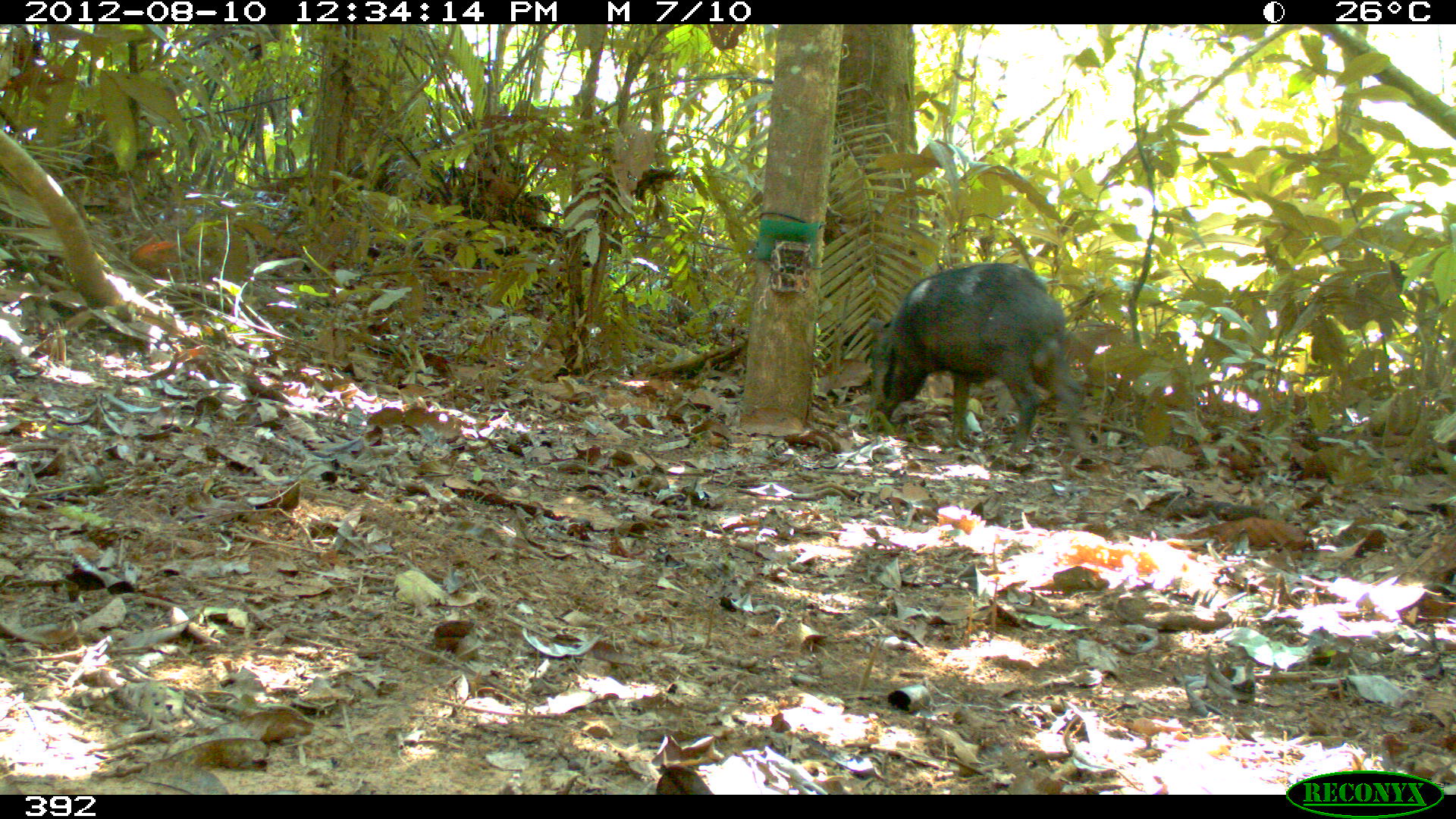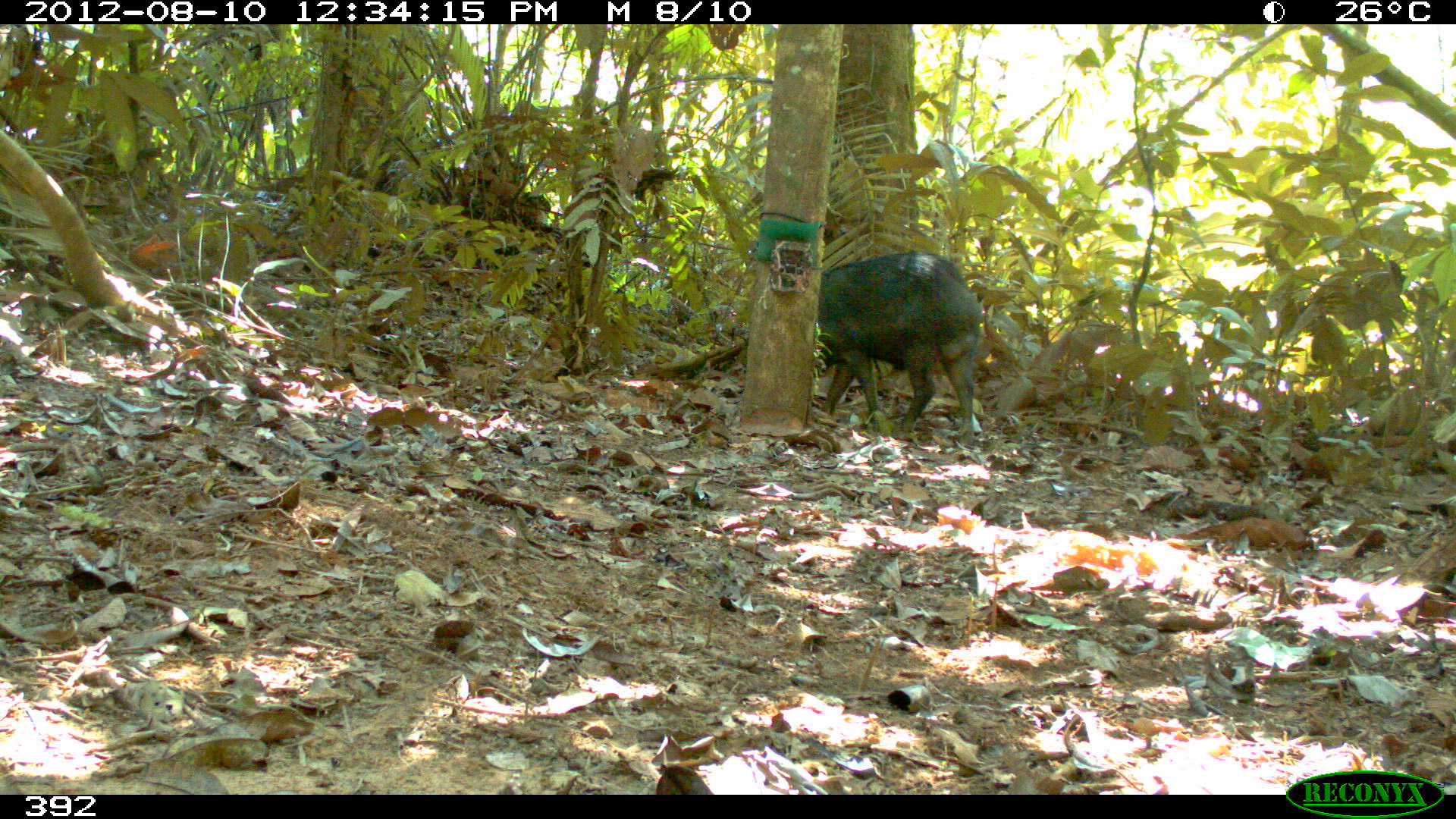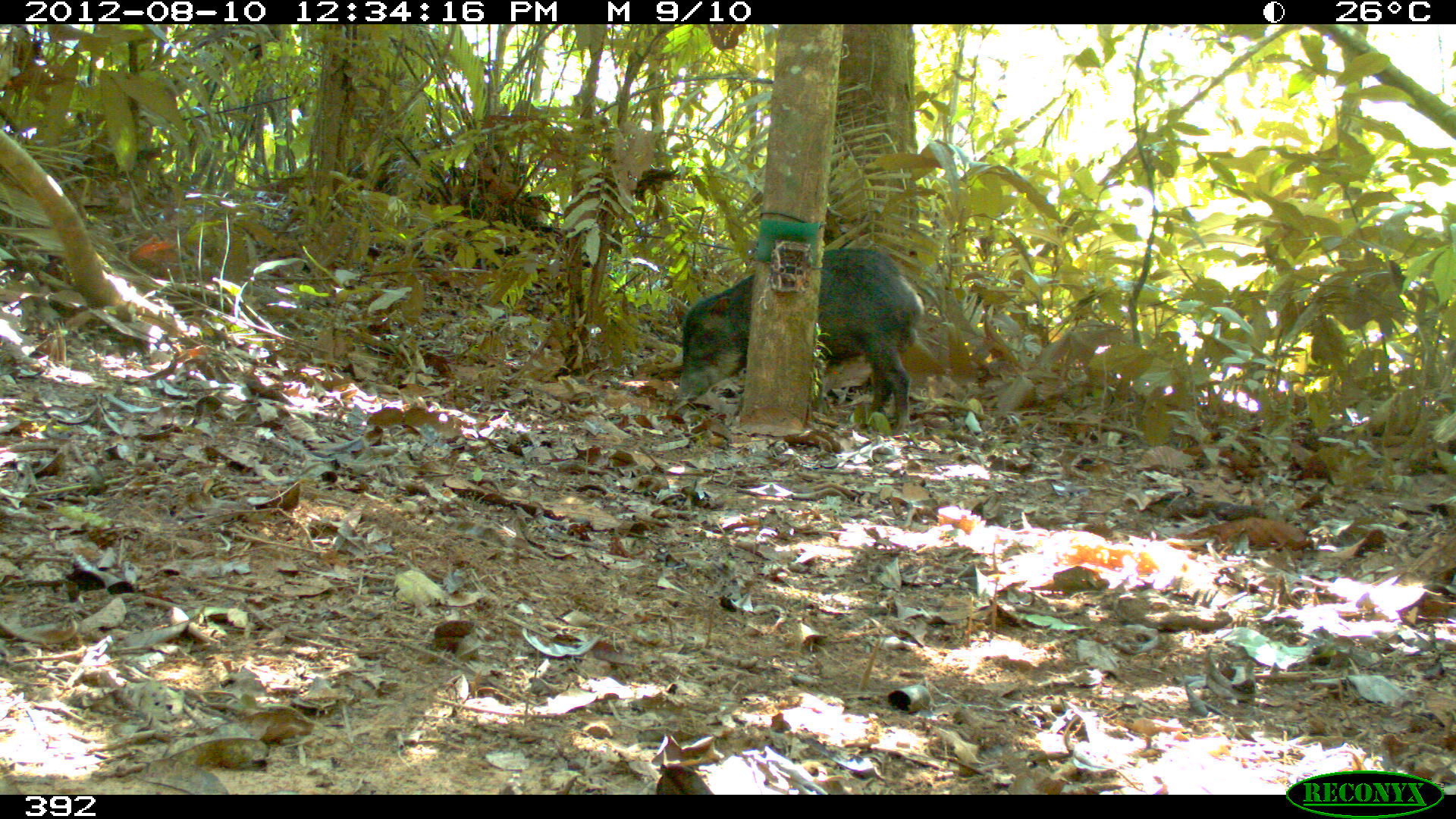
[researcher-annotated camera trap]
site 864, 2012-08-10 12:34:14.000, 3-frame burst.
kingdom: Animalia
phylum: Chordata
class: Mammalia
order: Artiodactyla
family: Tayassuidae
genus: Tayassu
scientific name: Tayassu pecari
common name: white-lipped peccary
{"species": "Tayassu pecari (white-lipped peccary)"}